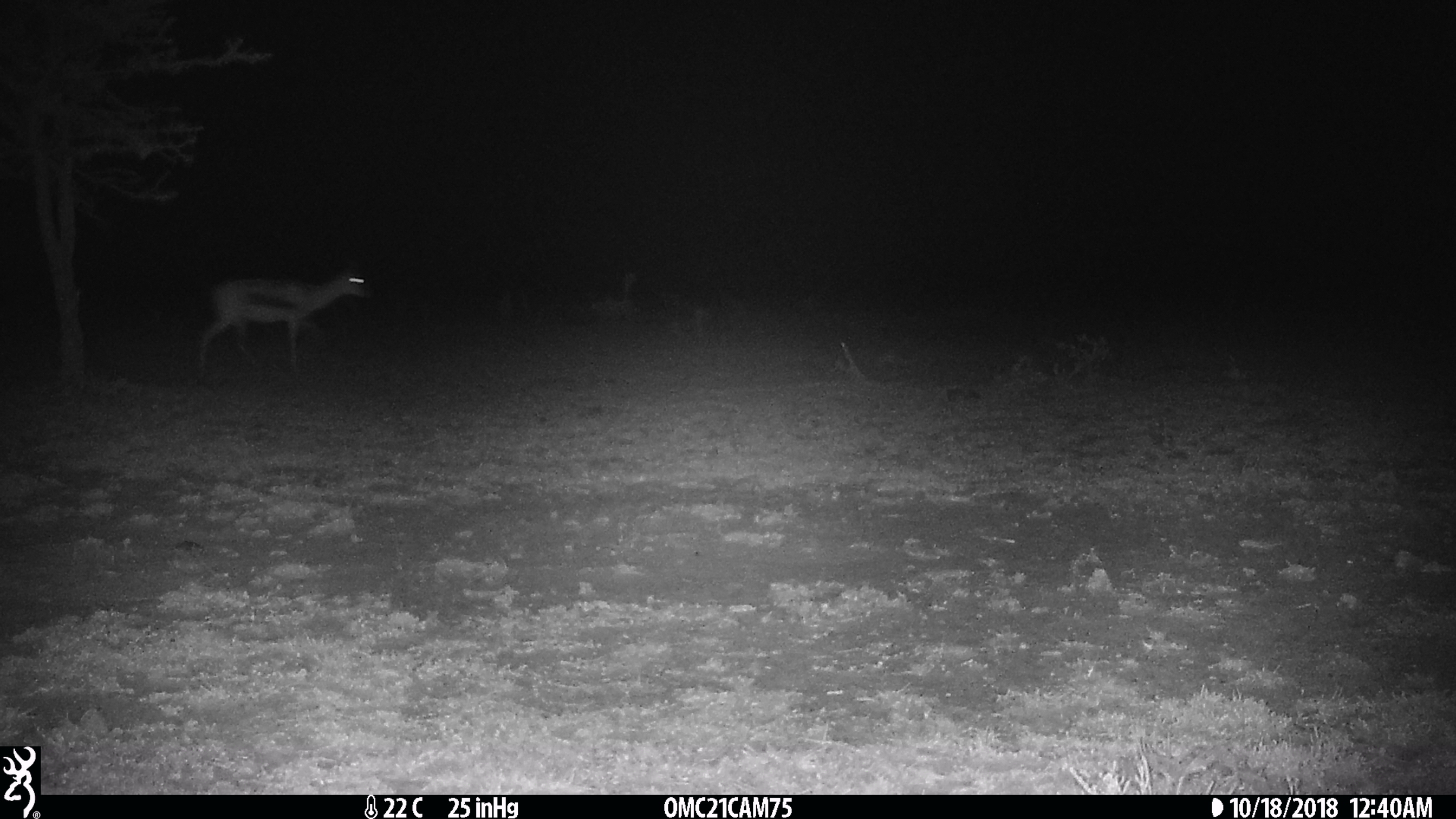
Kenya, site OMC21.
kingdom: Animalia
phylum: Chordata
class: Mammalia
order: Artiodactyla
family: Bovidae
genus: Eudorcas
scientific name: Eudorcas thomsonii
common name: thomon's gazelle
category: gazelle thomsons